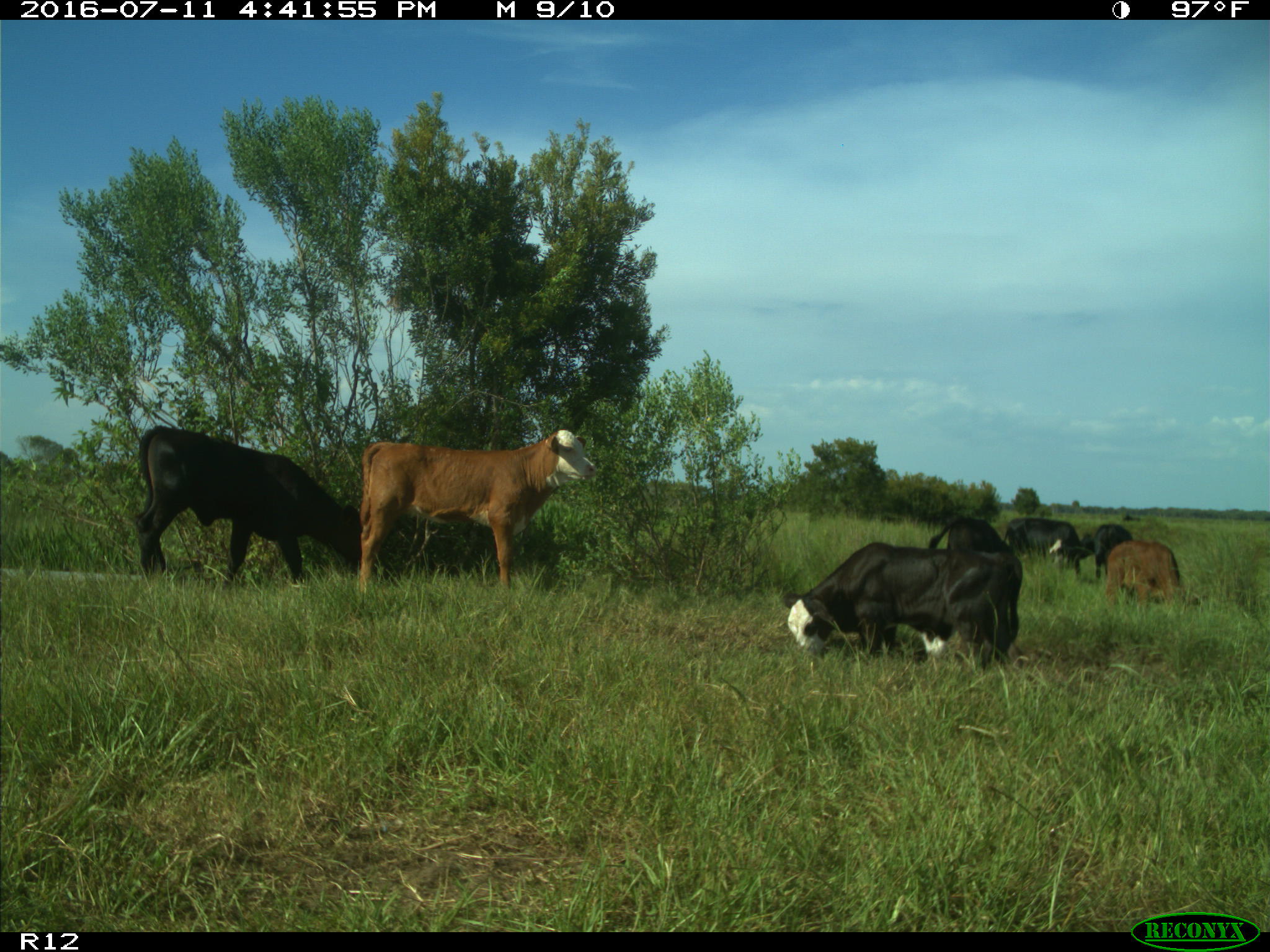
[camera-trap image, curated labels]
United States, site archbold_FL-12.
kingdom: Animalia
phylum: Chordata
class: Mammalia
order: Artiodactyla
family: Bovidae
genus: Bos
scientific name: Bos taurus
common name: domestic cow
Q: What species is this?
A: Bos taurus (domestic cow).